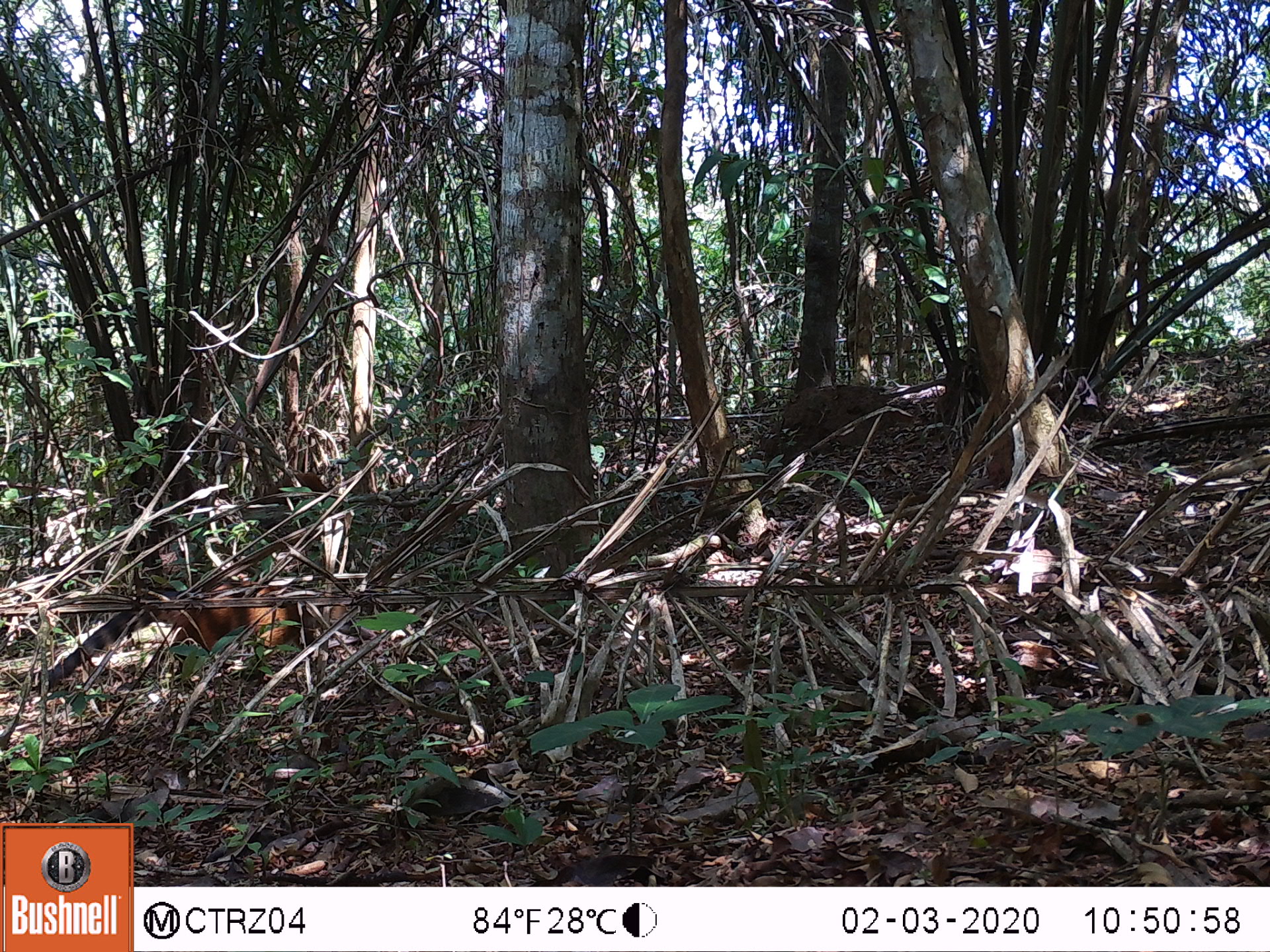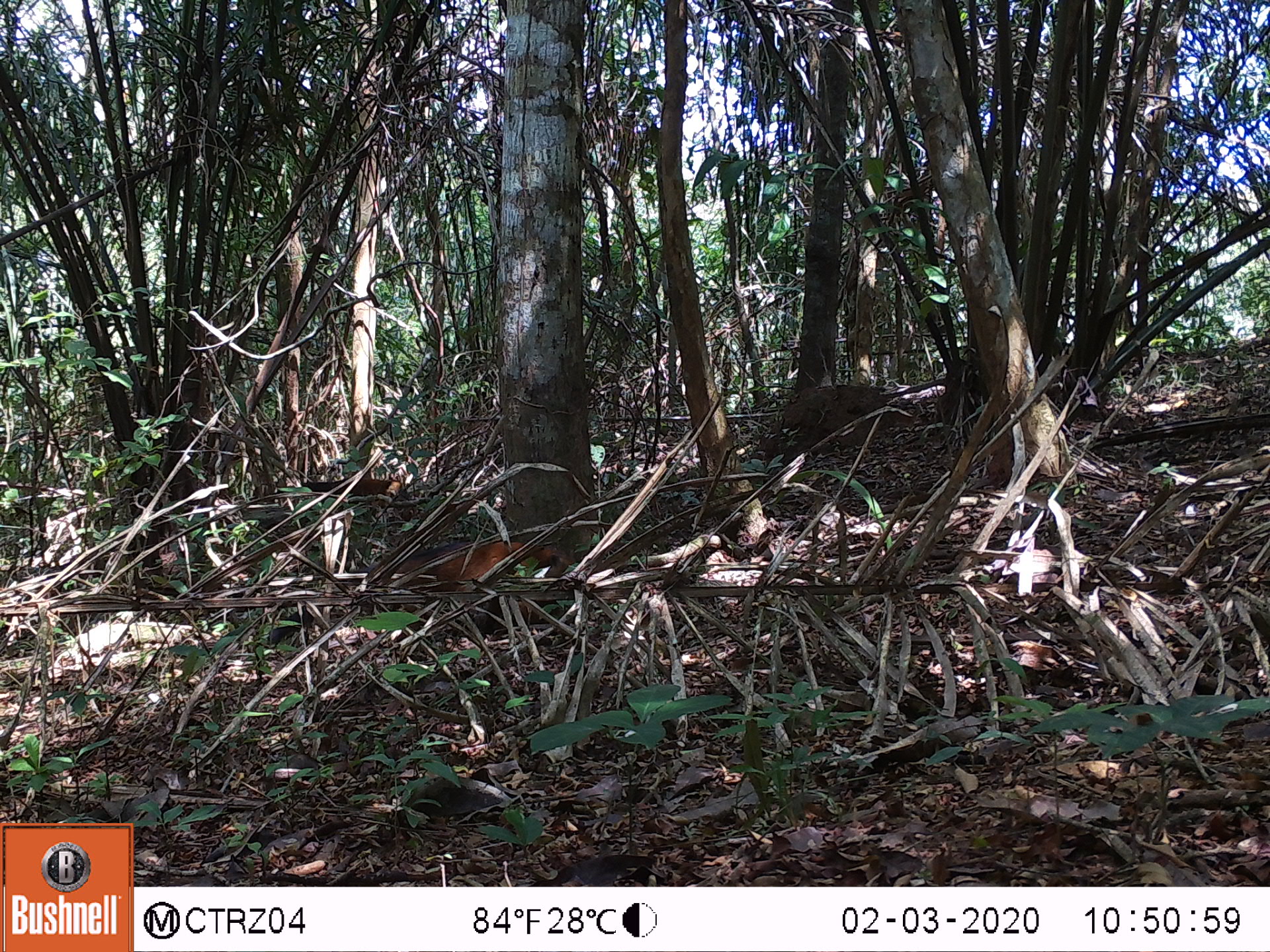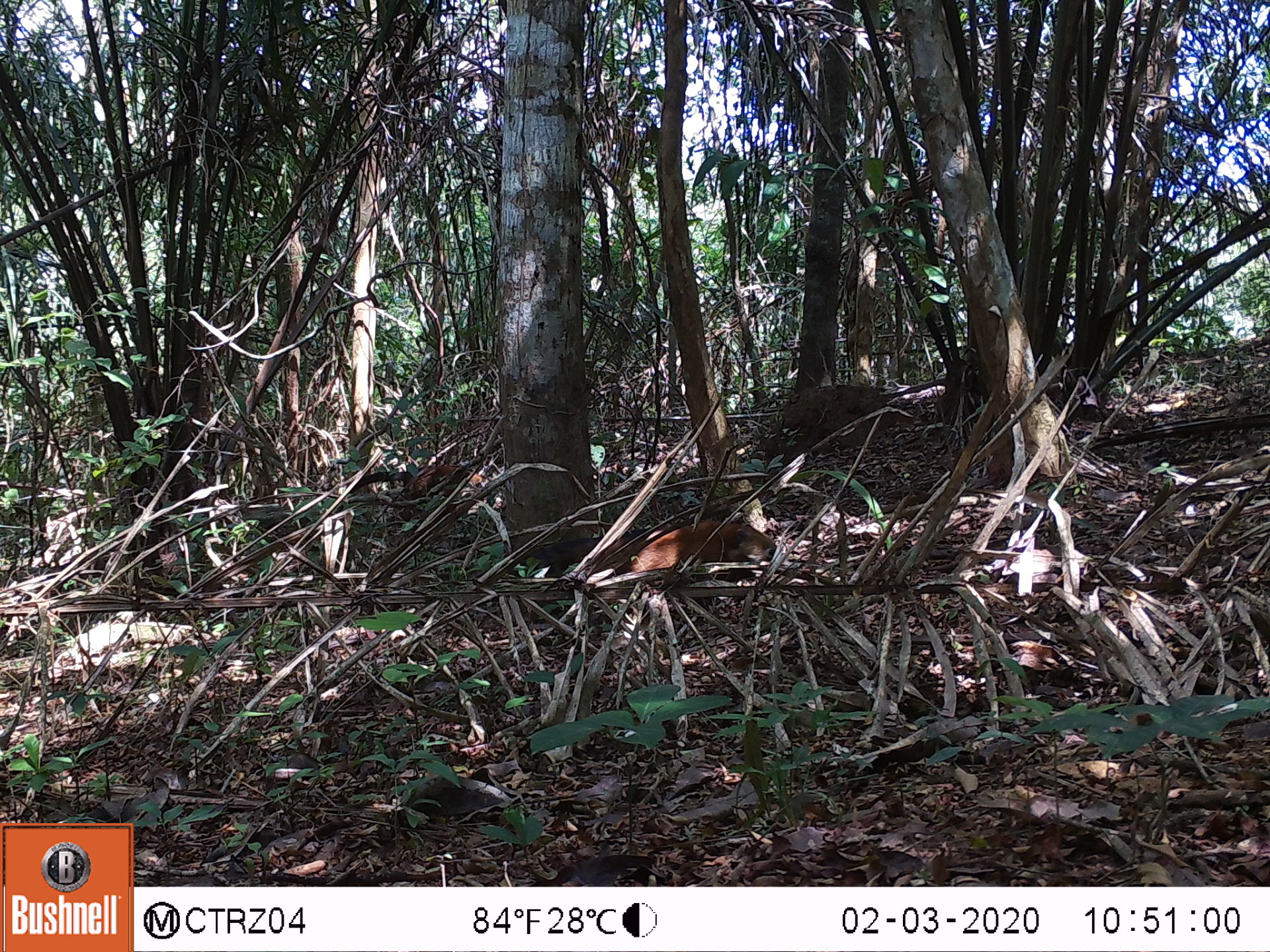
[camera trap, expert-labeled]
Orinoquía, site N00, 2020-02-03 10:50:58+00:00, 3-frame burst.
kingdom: Animalia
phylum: Chordata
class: Mammalia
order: Carnivora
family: Procyonidae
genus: Nasua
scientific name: Nasua nasua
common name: south american coati